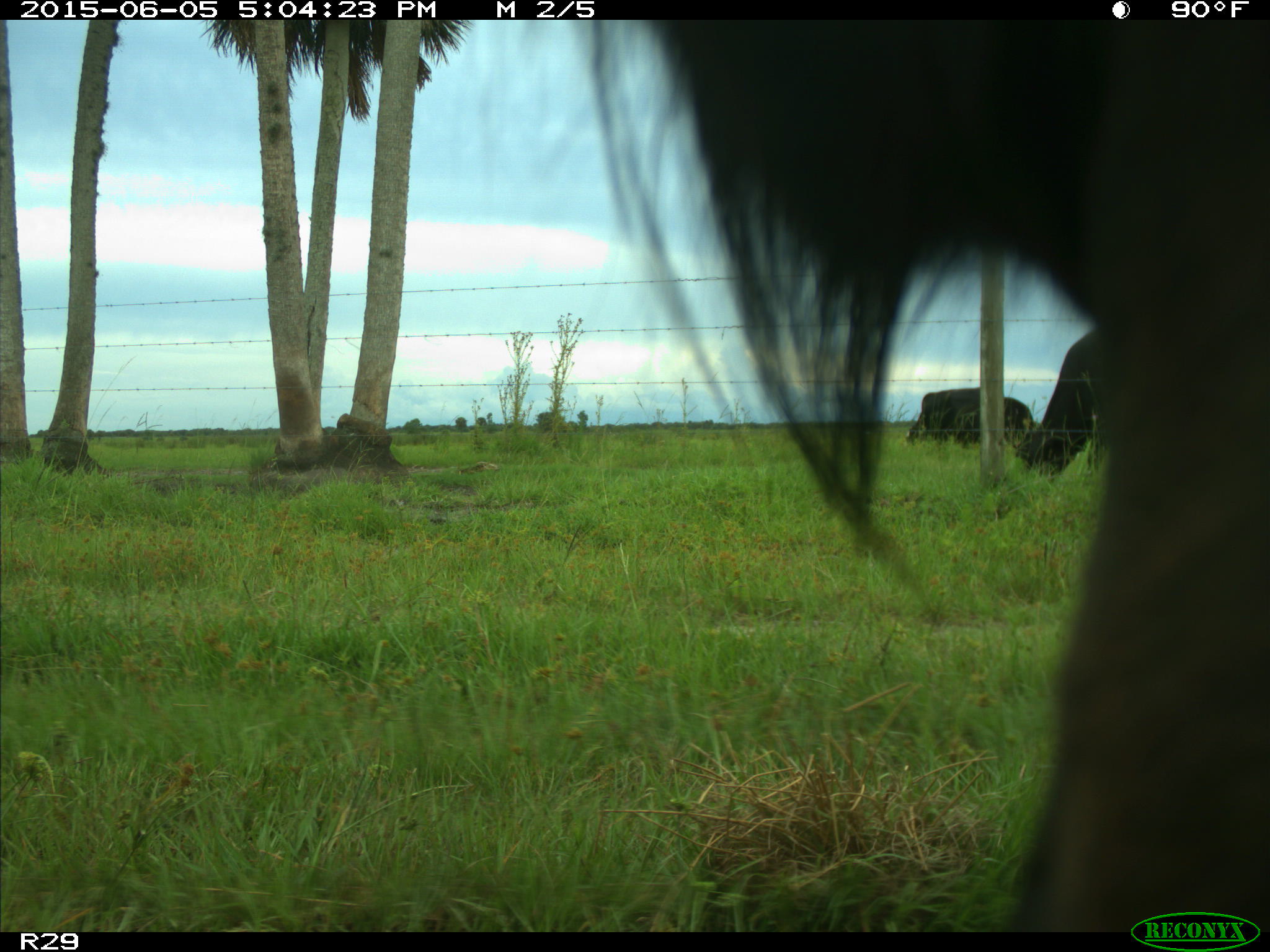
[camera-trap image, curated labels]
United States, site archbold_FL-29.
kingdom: Animalia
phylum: Chordata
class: Mammalia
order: Artiodactyla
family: Bovidae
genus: Bos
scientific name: Bos taurus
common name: domestic cow